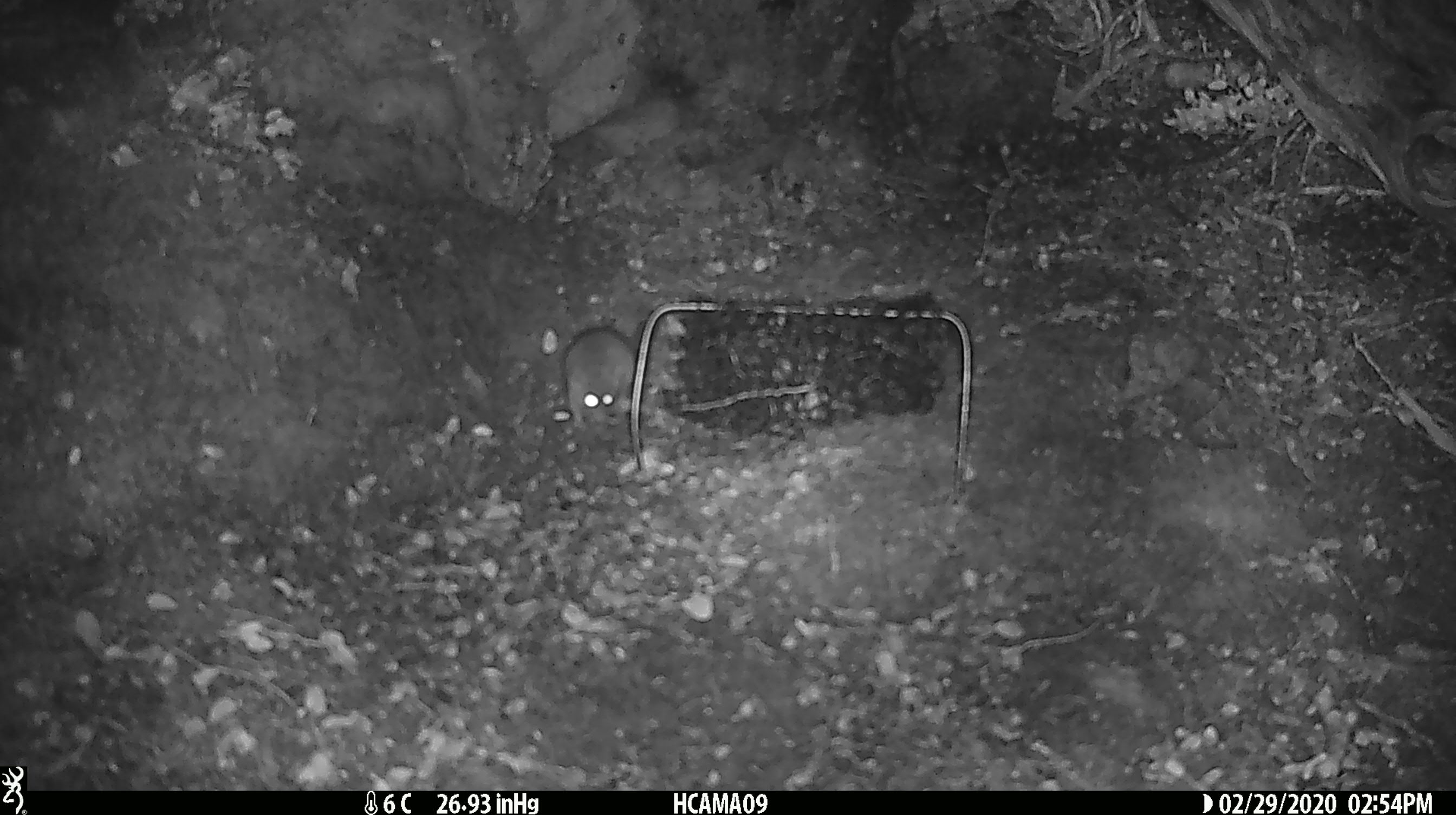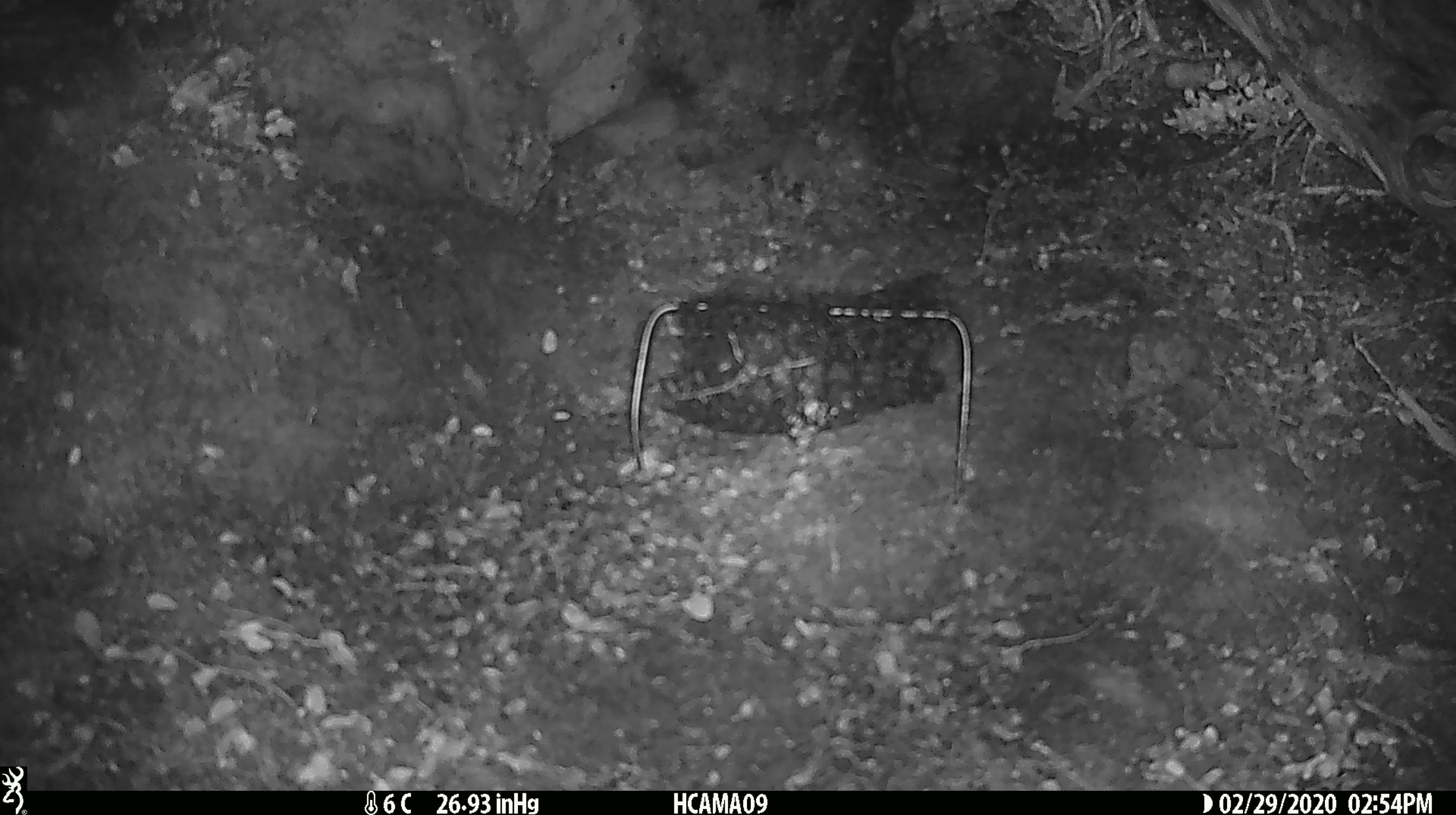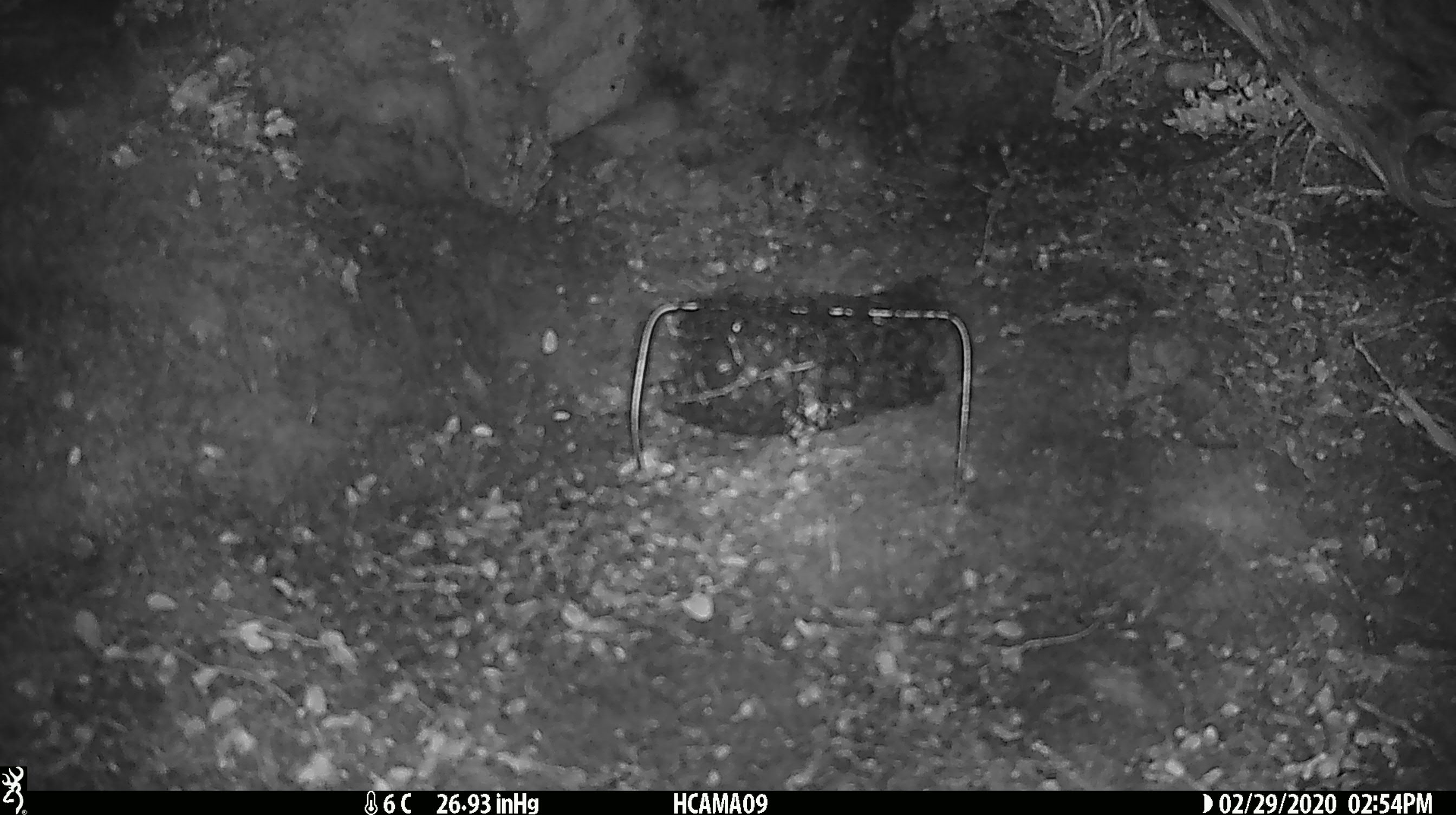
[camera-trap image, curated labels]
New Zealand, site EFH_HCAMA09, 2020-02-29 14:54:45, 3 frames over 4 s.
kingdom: Animalia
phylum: Chordata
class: Mammalia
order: Rodentia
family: Muridae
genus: Mus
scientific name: Mus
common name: mouse